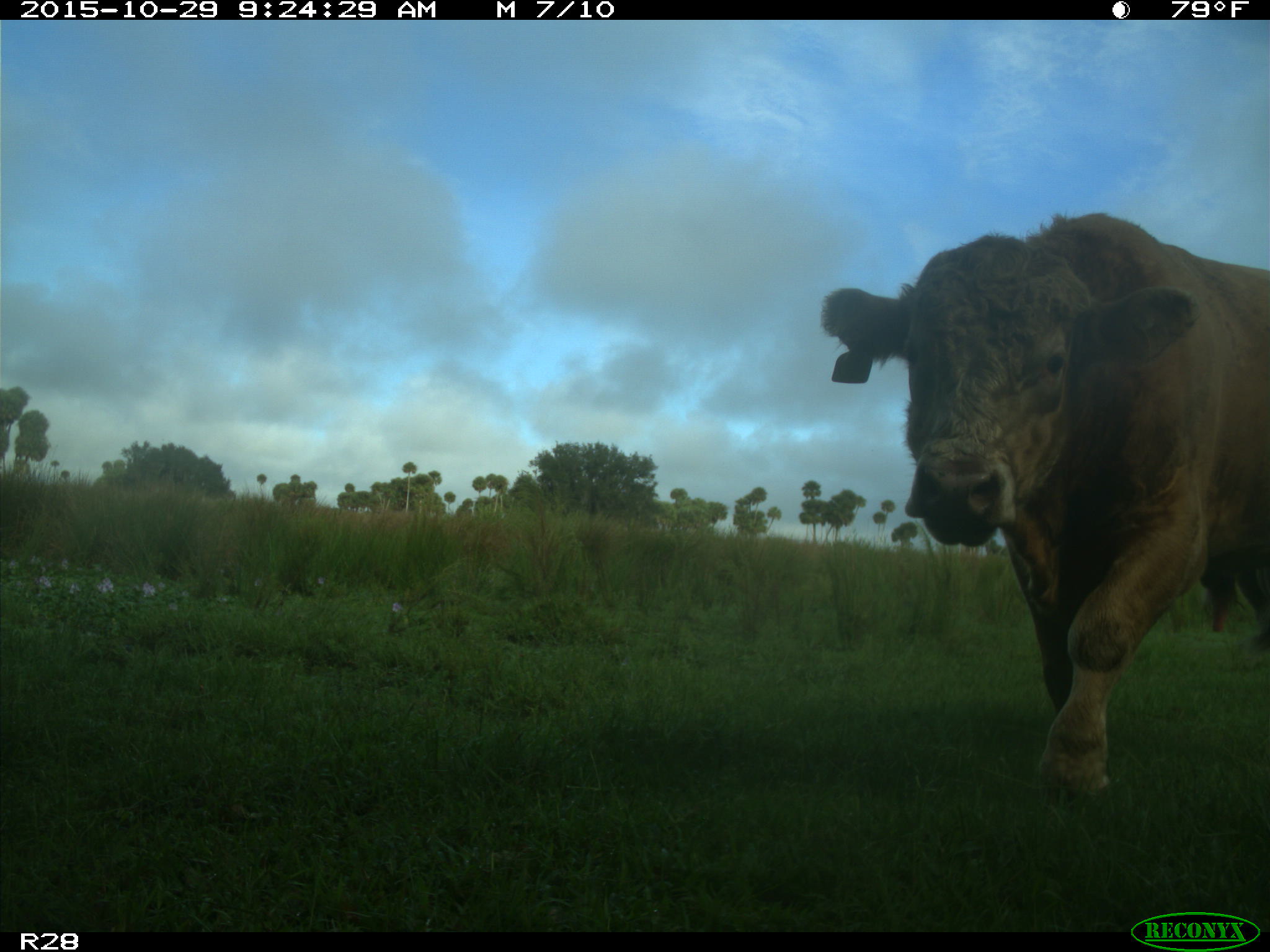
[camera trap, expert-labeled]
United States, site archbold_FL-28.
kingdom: Animalia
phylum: Chordata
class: Mammalia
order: Artiodactyla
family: Bovidae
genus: Bos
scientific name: Bos taurus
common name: domestic cow